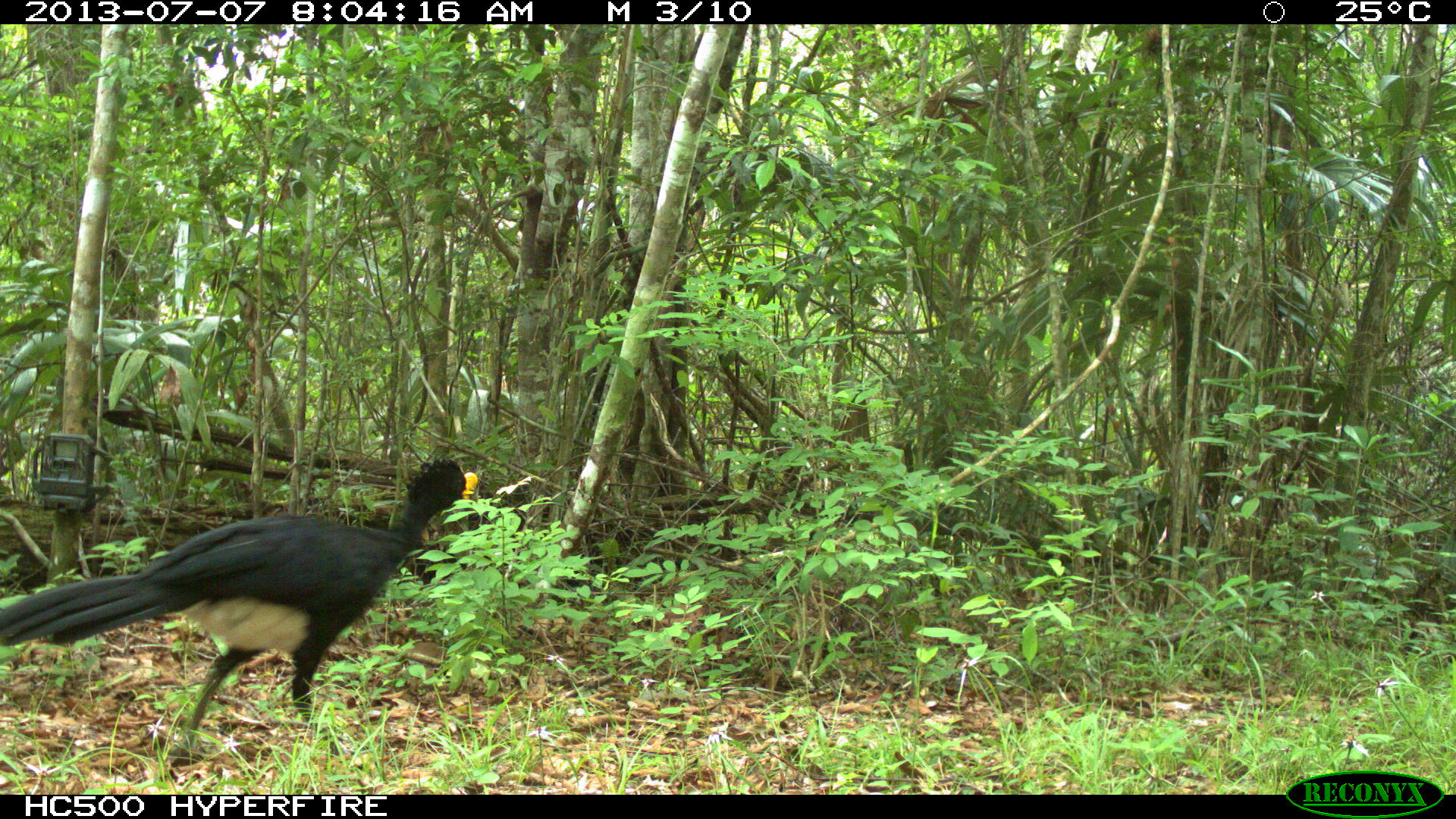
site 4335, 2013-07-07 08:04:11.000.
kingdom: Animalia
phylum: Chordata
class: Aves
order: Galliformes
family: Cracidae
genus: Crax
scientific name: Crax rubra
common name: great curassow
Crax rubra (great curassow), count 1, sex male.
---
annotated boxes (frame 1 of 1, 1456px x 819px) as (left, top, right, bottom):
crax rubra: (0, 454, 478, 771)